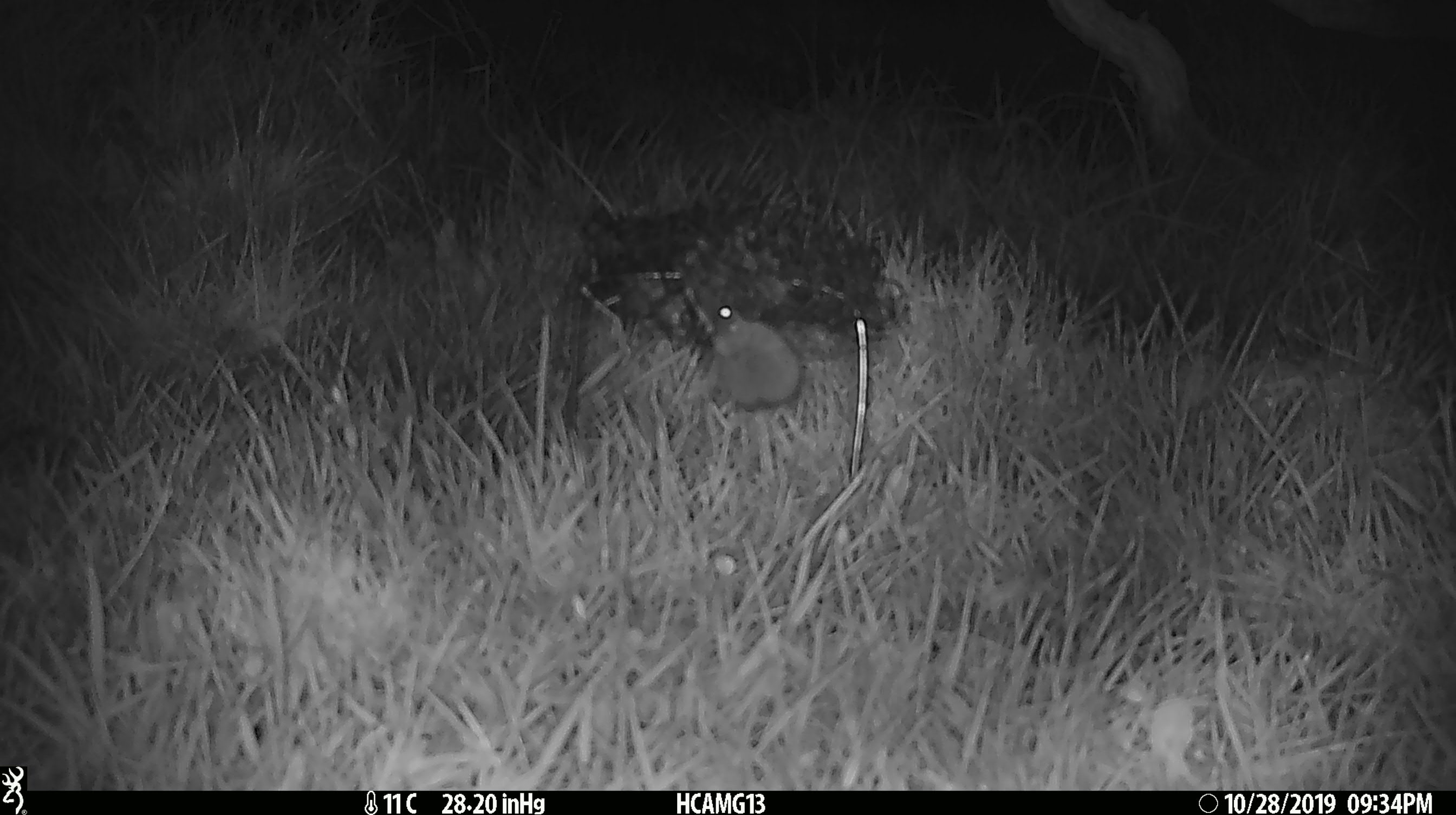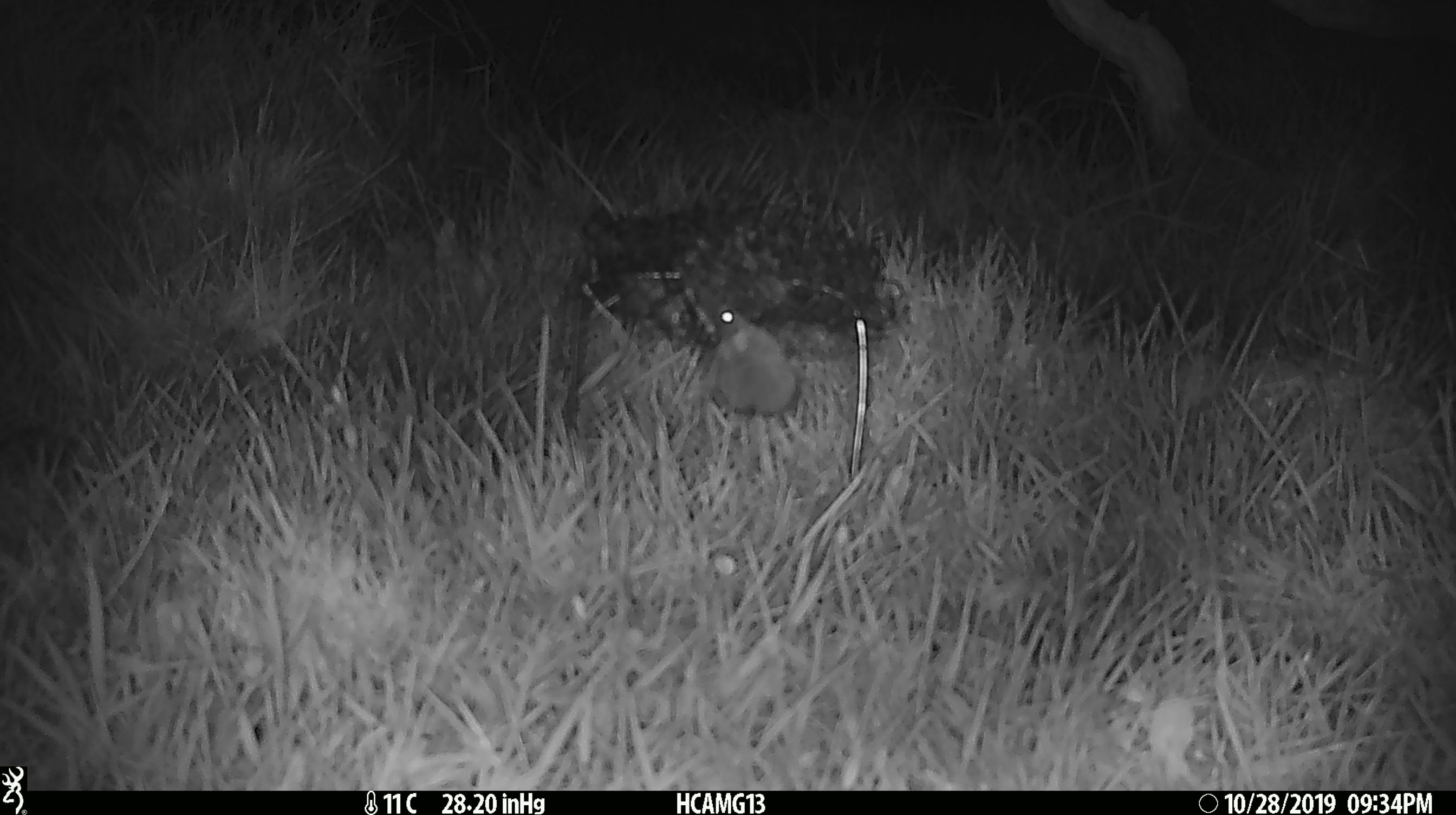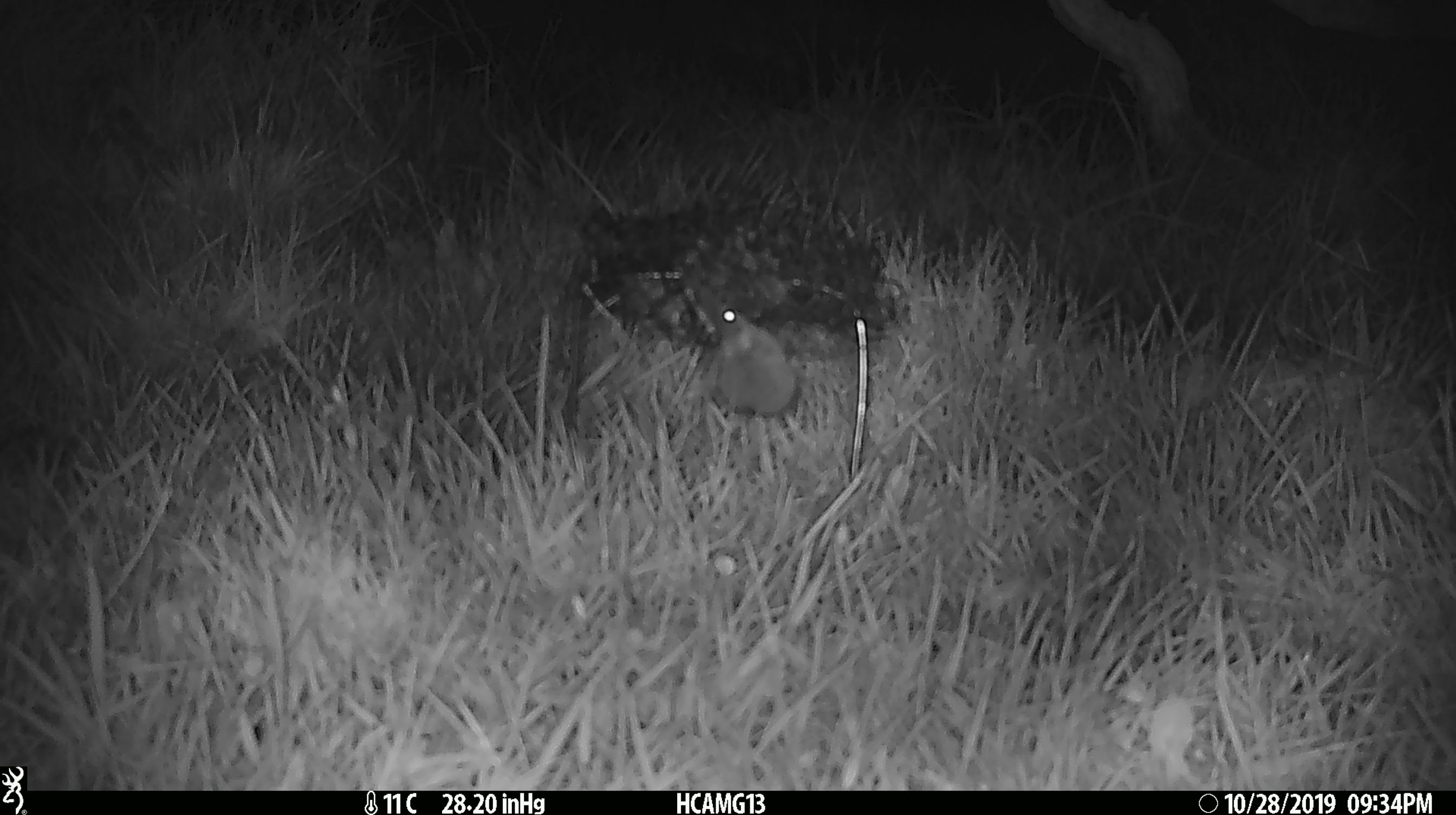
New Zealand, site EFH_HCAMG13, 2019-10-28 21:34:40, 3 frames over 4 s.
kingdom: Animalia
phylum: Chordata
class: Mammalia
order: Rodentia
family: Muridae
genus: Mus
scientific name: Mus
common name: mouse